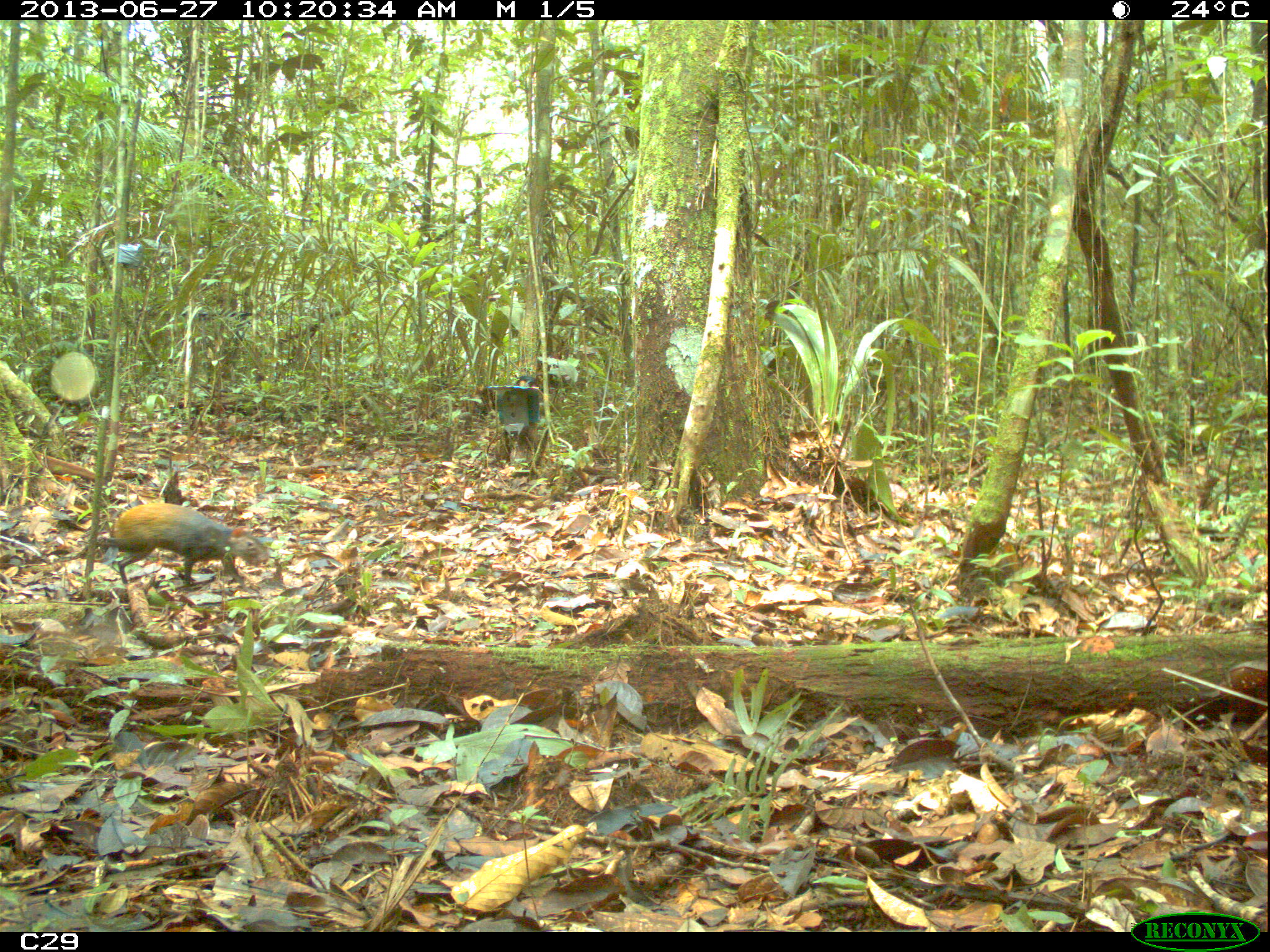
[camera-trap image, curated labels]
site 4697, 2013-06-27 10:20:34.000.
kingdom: Animalia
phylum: Chordata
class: Mammalia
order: Rodentia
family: Dasyproctidae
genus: Dasyprocta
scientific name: Dasyprocta leporina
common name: red-rumped agouti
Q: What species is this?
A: Dasyprocta leporina (red-rumped agouti).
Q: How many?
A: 1.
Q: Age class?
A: Adult.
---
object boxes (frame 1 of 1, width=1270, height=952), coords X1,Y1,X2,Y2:
dasyprocta leporina: 96,503,269,593